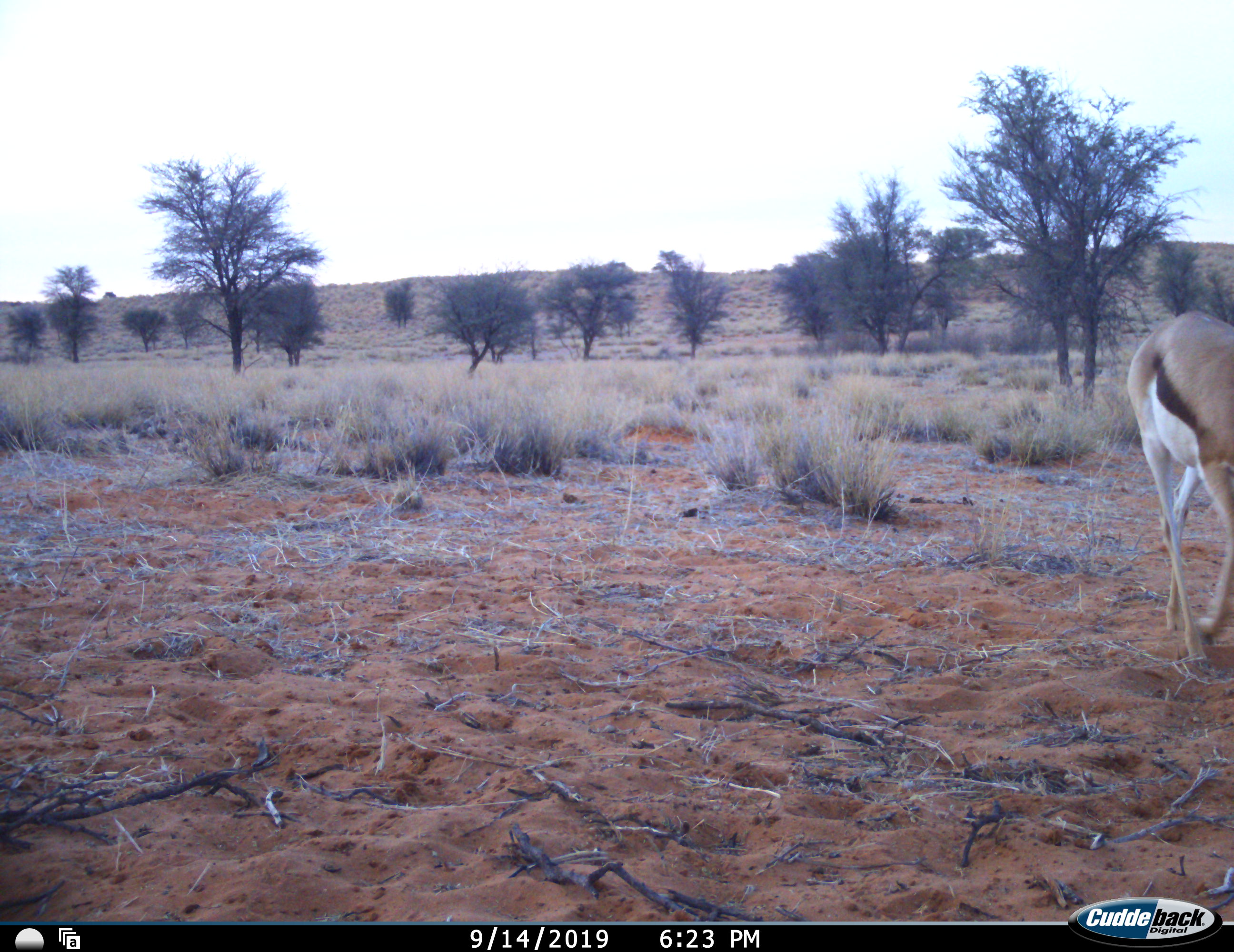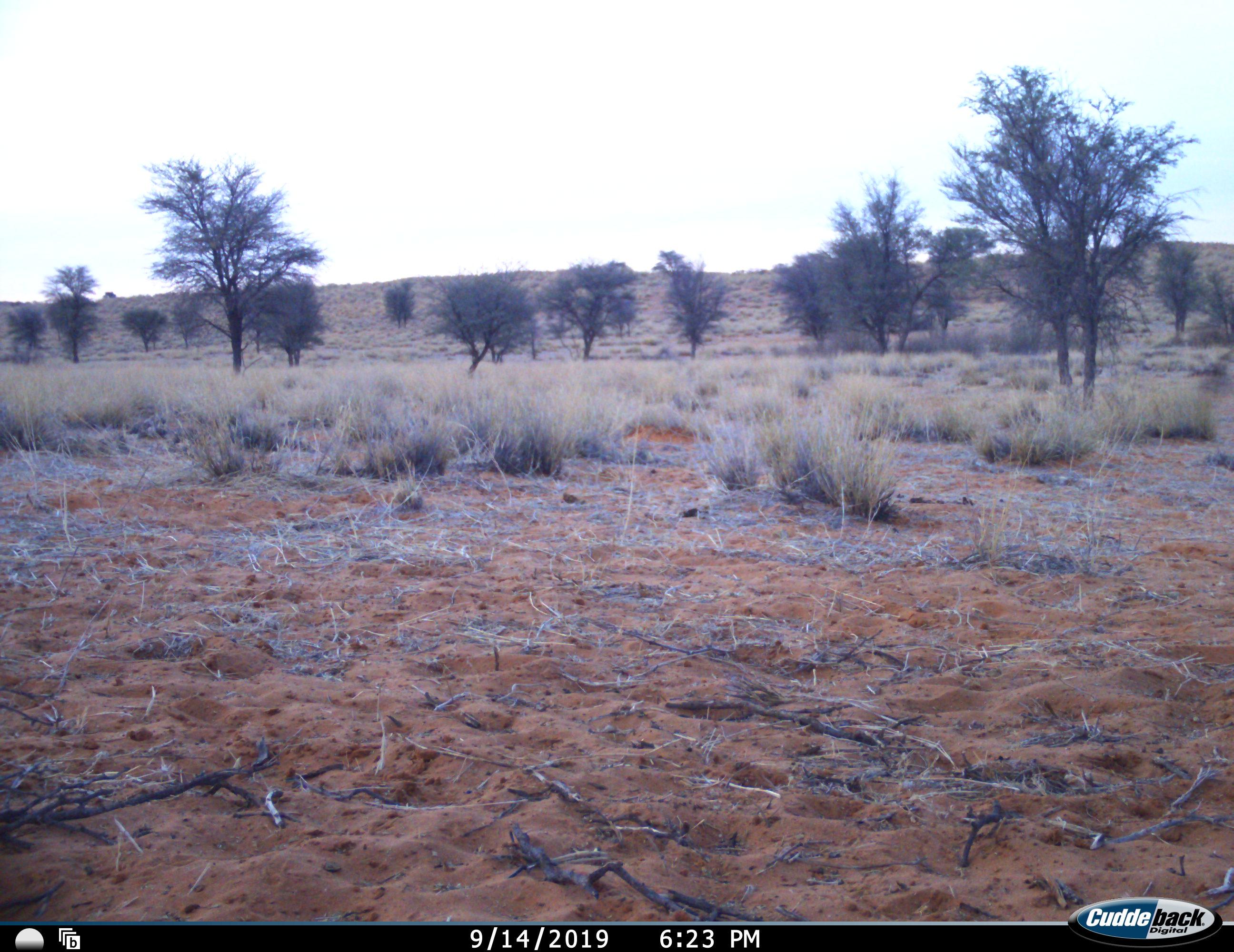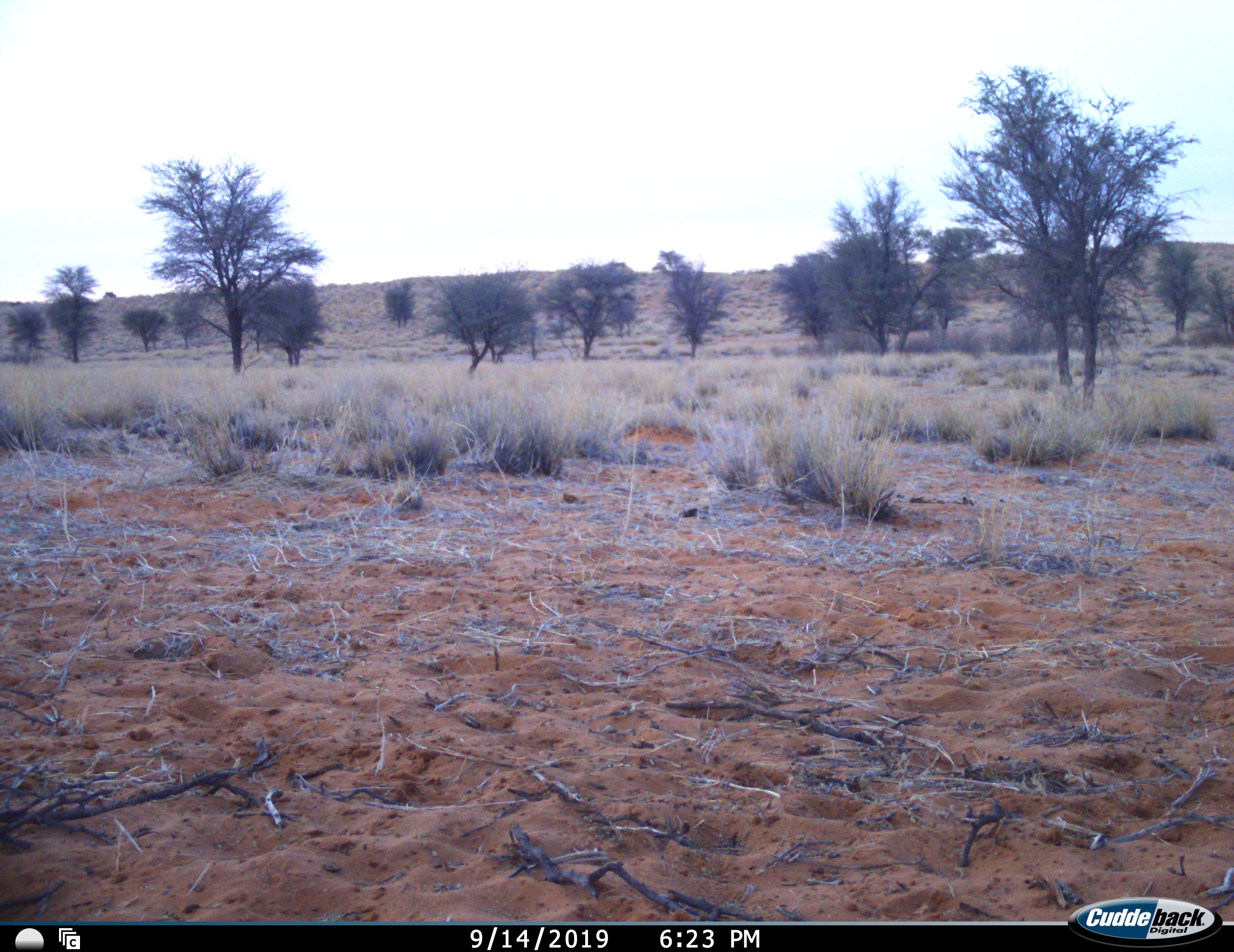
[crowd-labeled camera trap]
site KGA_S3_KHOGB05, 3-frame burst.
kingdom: Animalia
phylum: Chordata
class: Mammalia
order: Artiodactyla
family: Bovidae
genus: Antidorcas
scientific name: Antidorcas marsupialis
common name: springbok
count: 1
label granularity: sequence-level